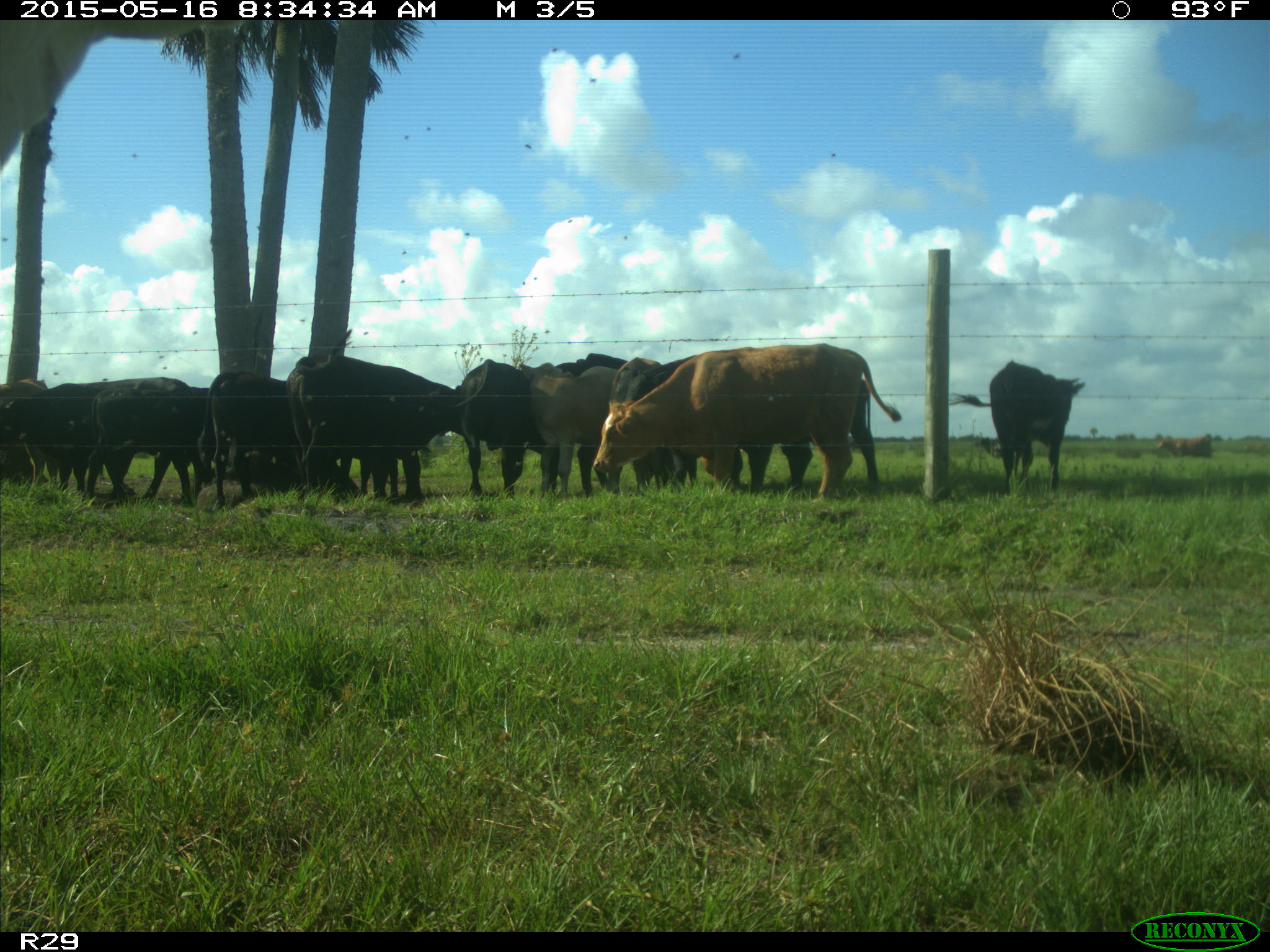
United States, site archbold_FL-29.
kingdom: Animalia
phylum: Chordata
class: Mammalia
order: Artiodactyla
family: Bovidae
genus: Bos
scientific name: Bos taurus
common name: domestic cow